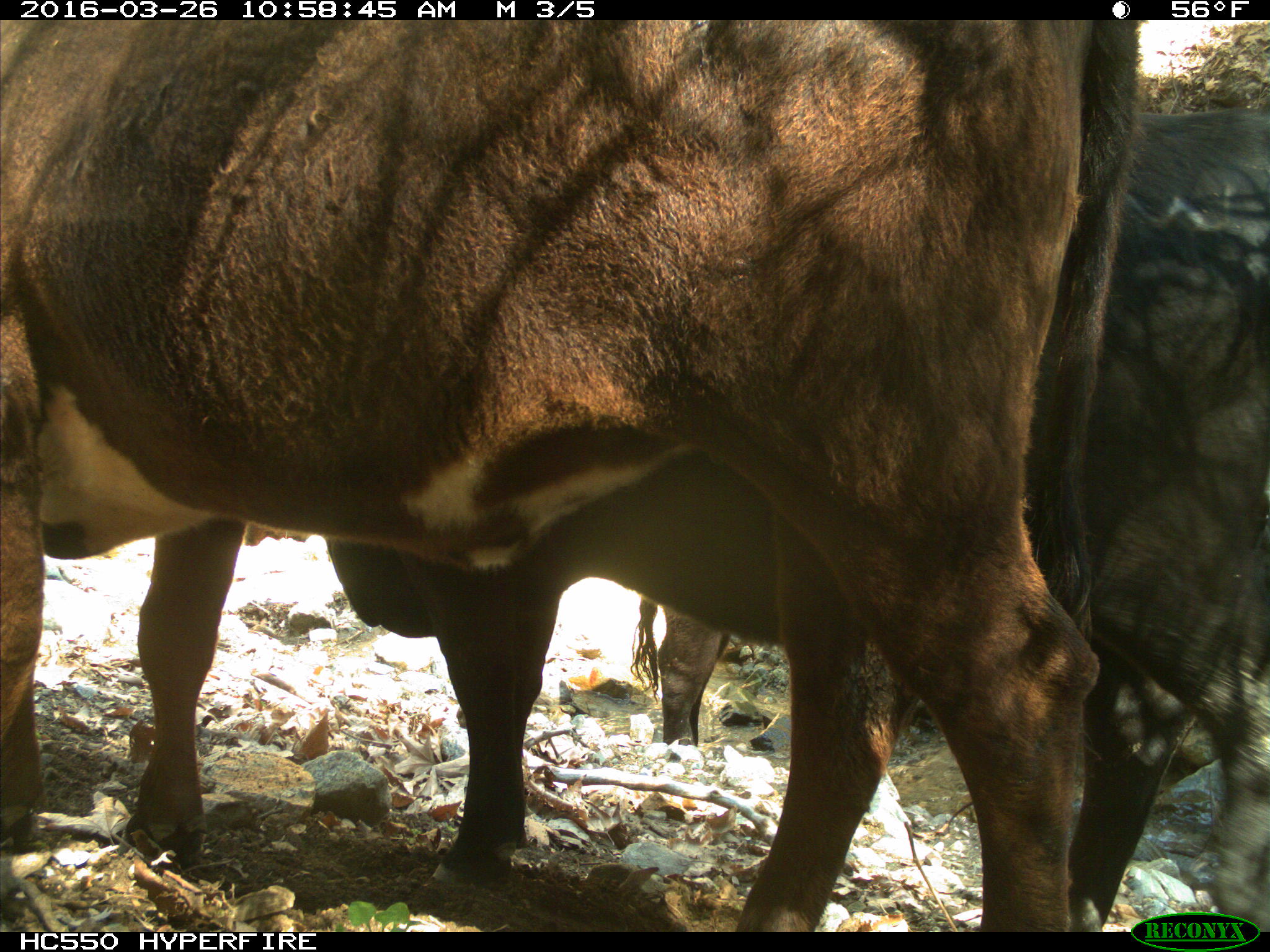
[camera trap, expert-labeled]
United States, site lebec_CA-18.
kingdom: Animalia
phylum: Chordata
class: Mammalia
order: Artiodactyla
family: Bovidae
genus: Bos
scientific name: Bos taurus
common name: domestic cow